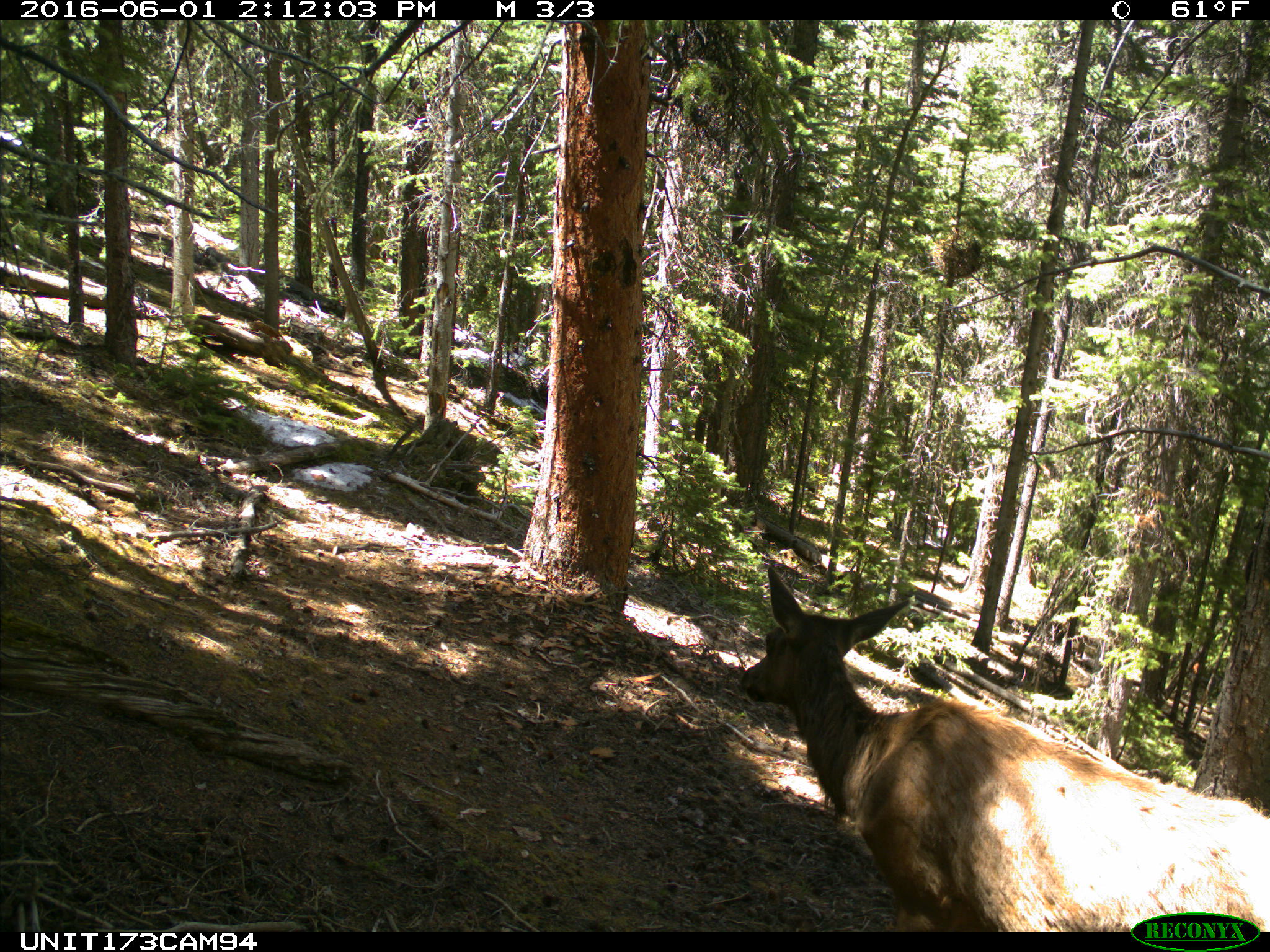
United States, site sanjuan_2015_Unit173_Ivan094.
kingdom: Animalia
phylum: Chordata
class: Mammalia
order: Artiodactyla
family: Cervidae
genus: Cervus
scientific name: Cervus elaphus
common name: red deer